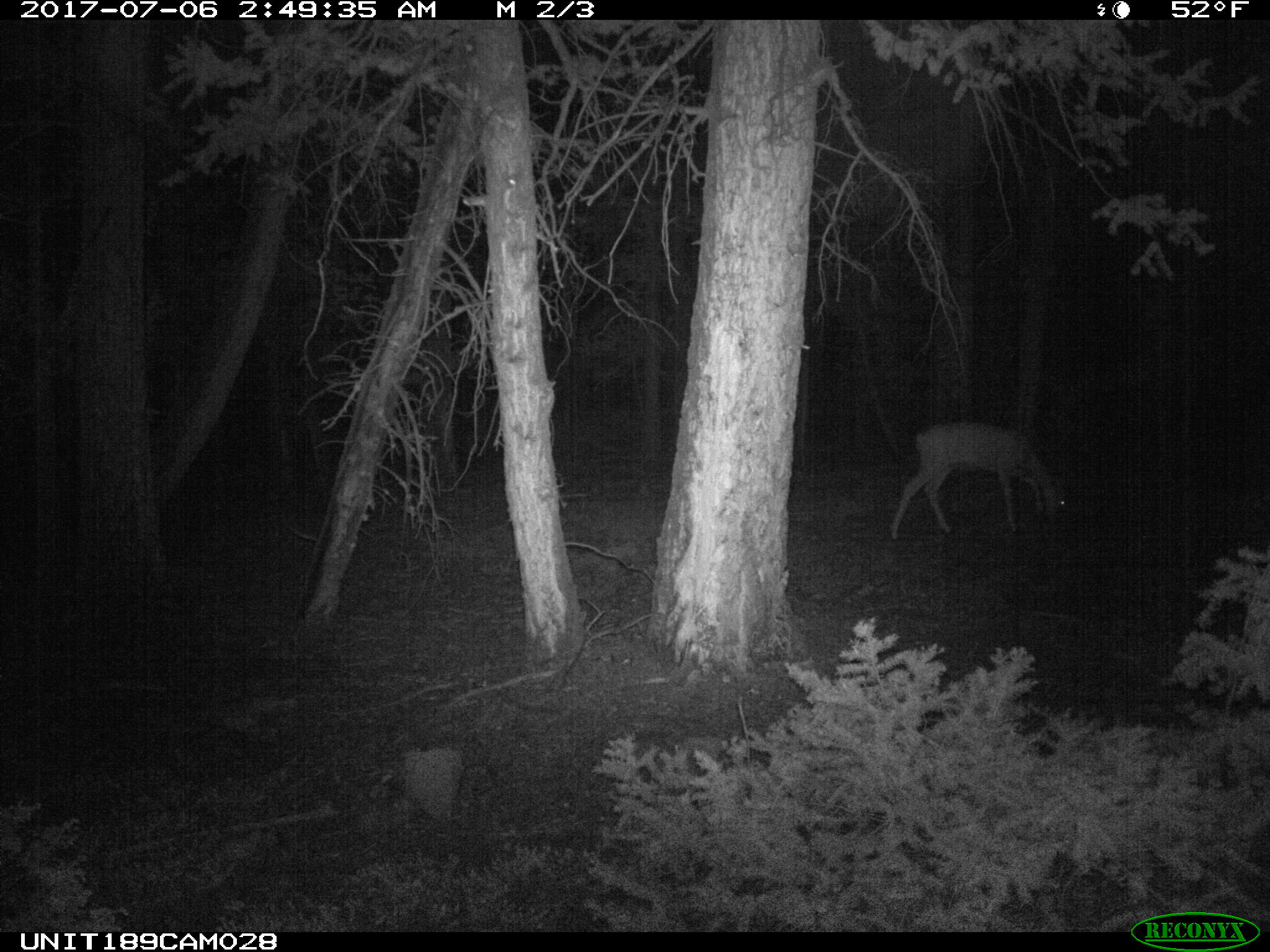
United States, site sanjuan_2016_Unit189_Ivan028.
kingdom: Animalia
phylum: Chordata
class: Mammalia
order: Artiodactyla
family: Cervidae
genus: Odocoileus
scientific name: Odocoileus hemionus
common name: mule deer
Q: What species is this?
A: Odocoileus hemionus (mule deer).